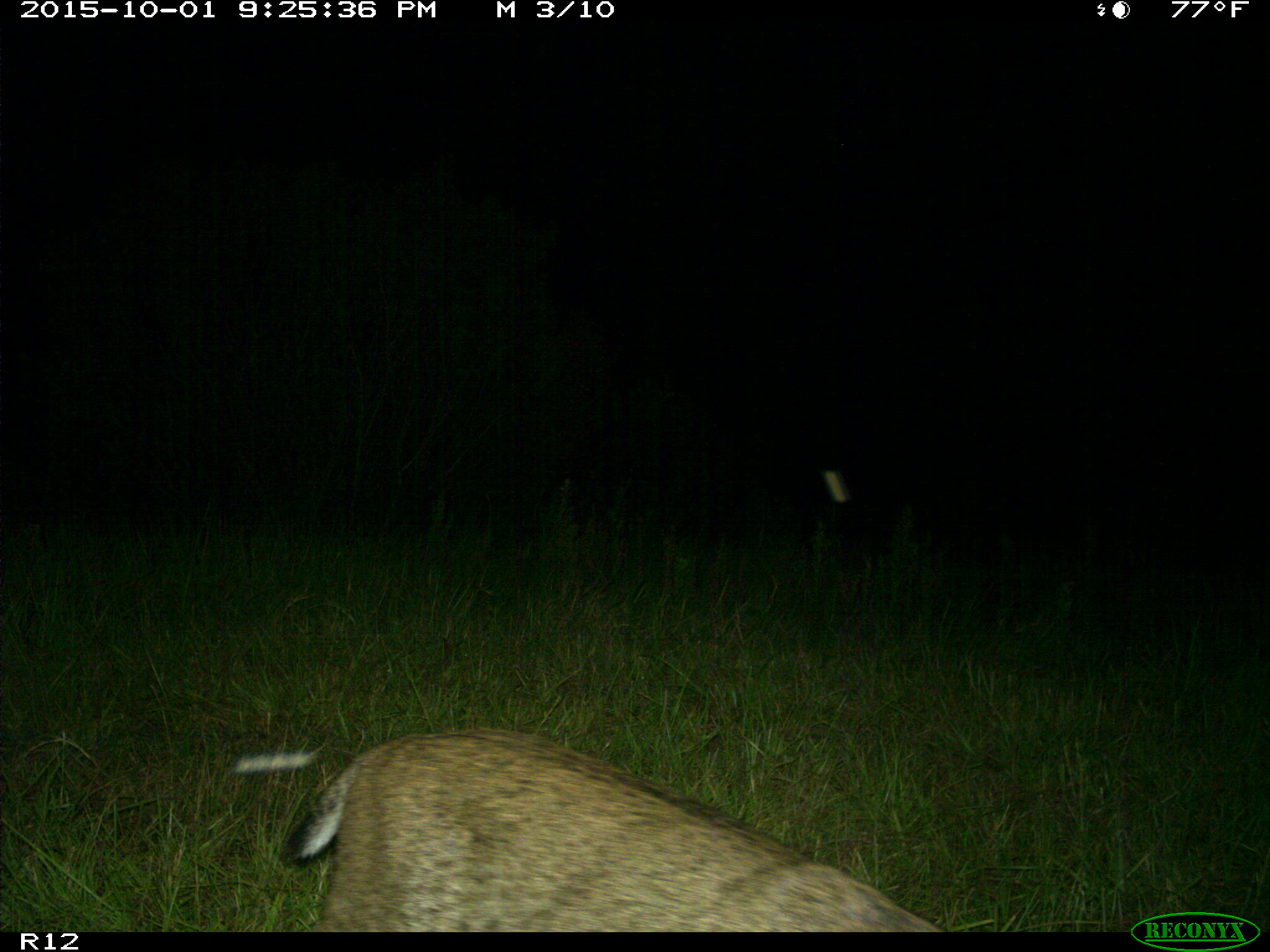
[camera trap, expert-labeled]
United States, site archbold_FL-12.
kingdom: Animalia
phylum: Chordata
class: Mammalia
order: Carnivora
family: Felidae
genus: Lynx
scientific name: Lynx rufus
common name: bobcat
Lynx rufus (bobcat).